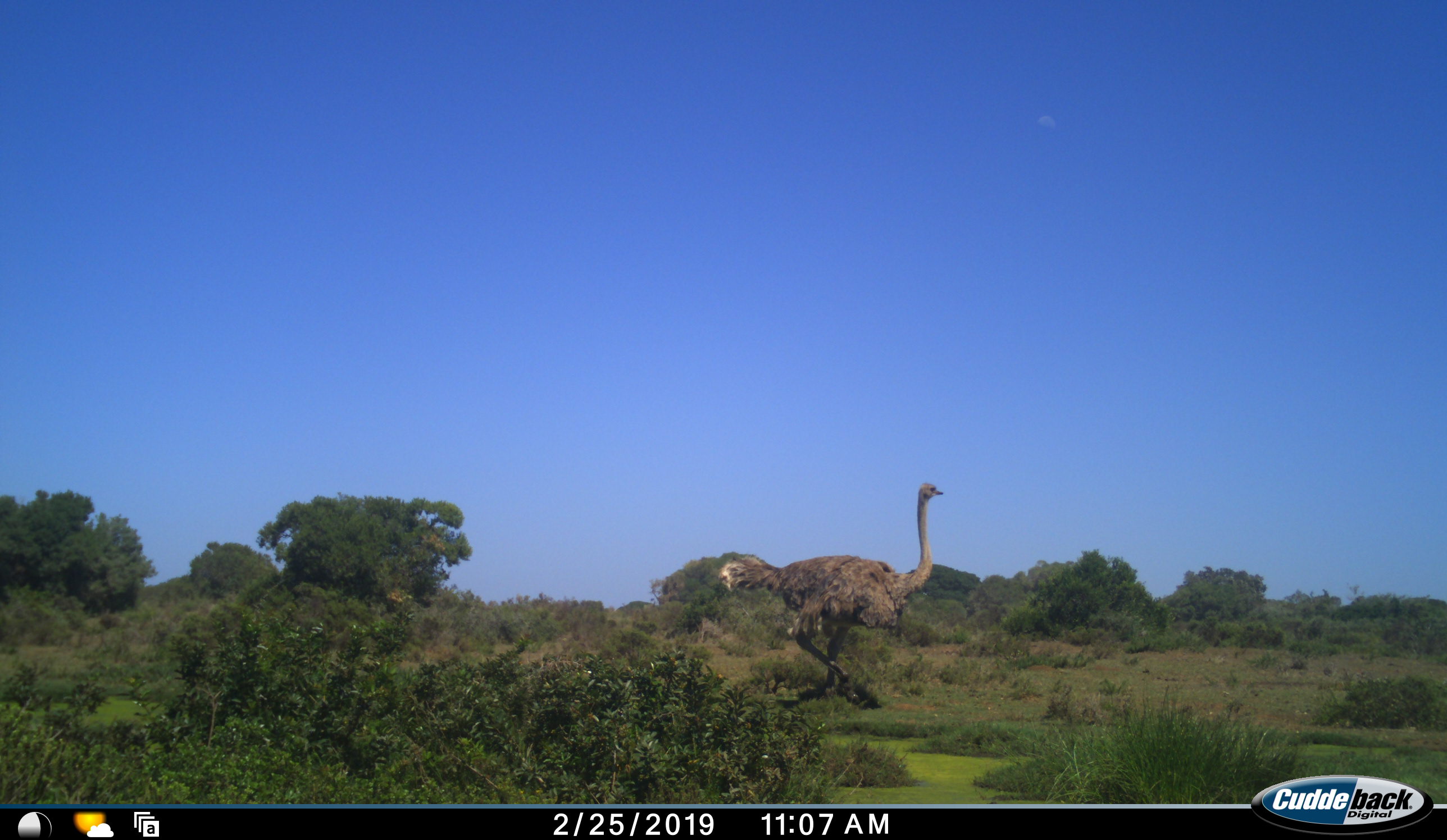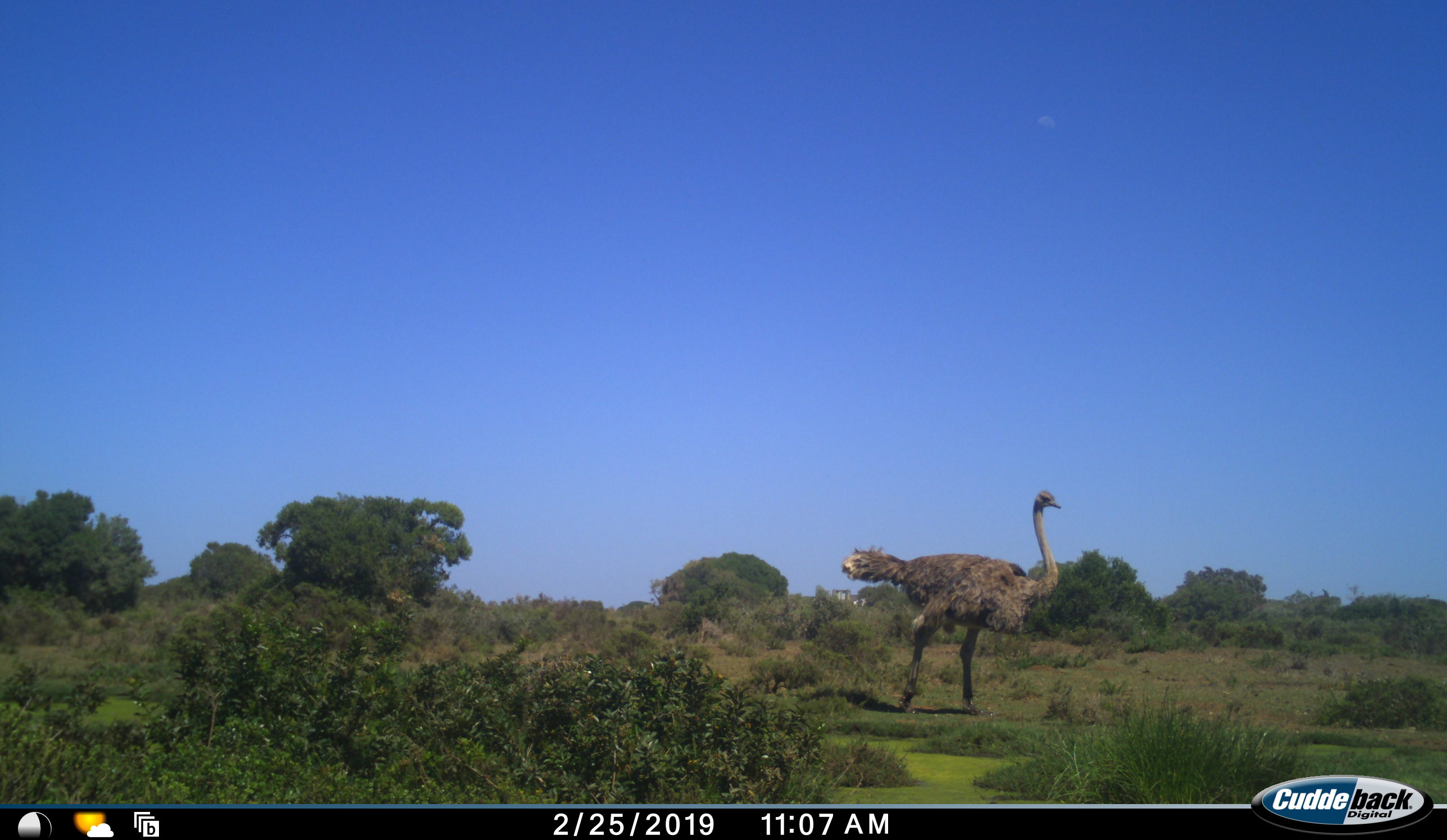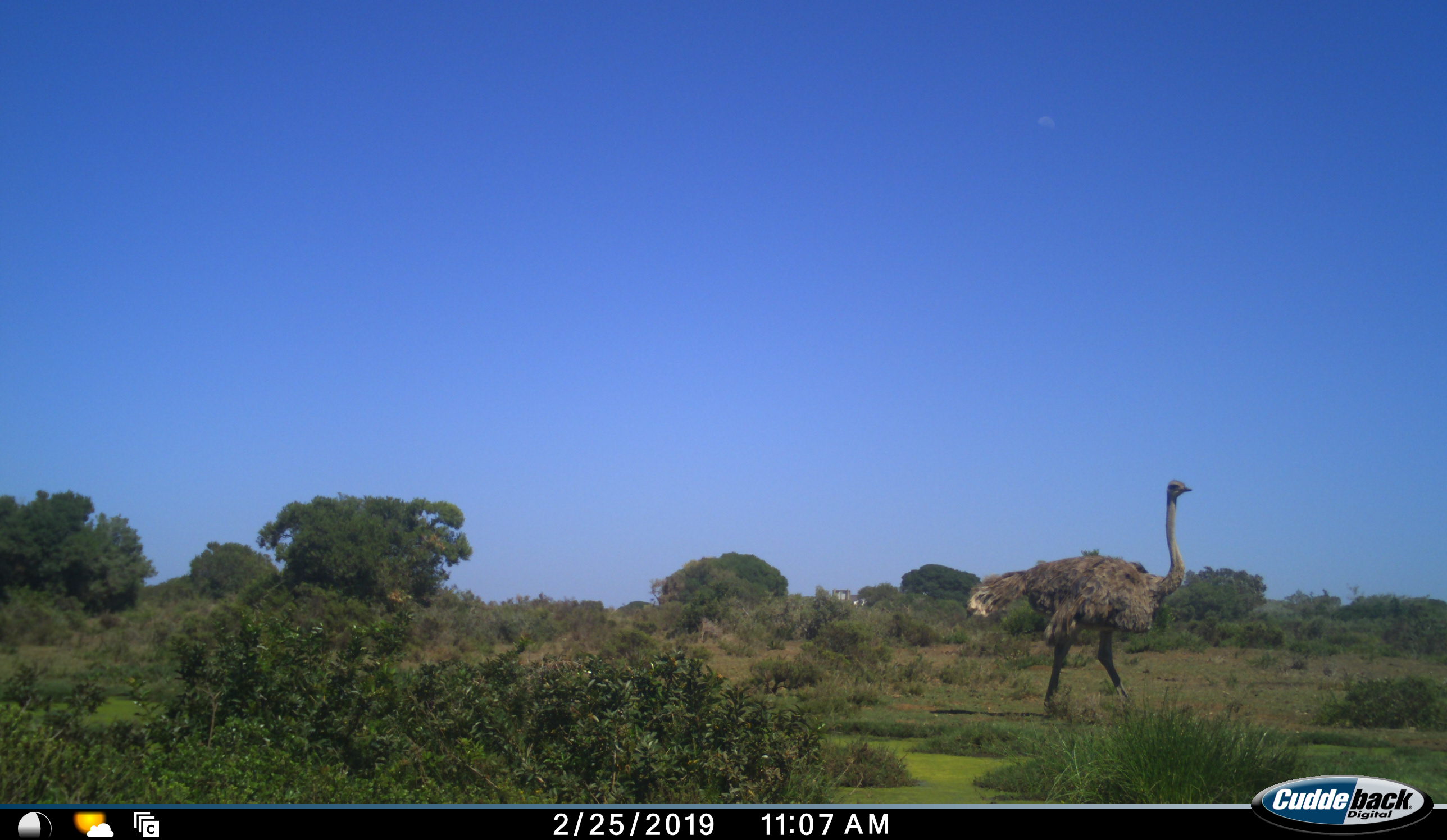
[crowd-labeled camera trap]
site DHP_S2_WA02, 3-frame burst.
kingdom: Animalia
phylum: Chordata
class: Aves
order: Struthioniformes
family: Struthionidae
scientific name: Struthionidae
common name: ostrich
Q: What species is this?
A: Ostrich (Struthionidae).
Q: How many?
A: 1.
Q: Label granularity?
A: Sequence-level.